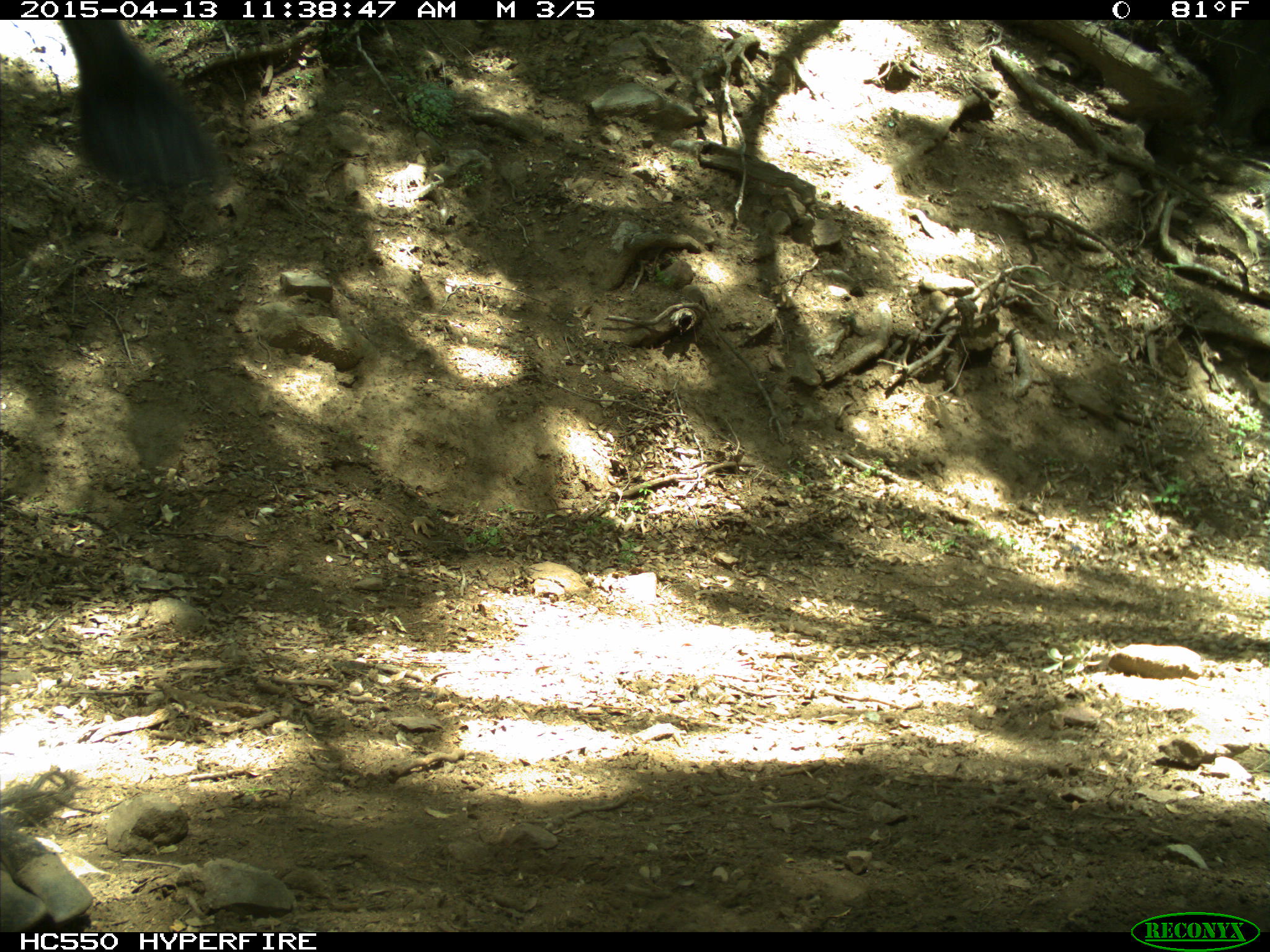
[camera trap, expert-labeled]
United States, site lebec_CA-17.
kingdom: Animalia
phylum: Chordata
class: Mammalia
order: Artiodactyla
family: Bovidae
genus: Bos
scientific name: Bos taurus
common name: domestic cow